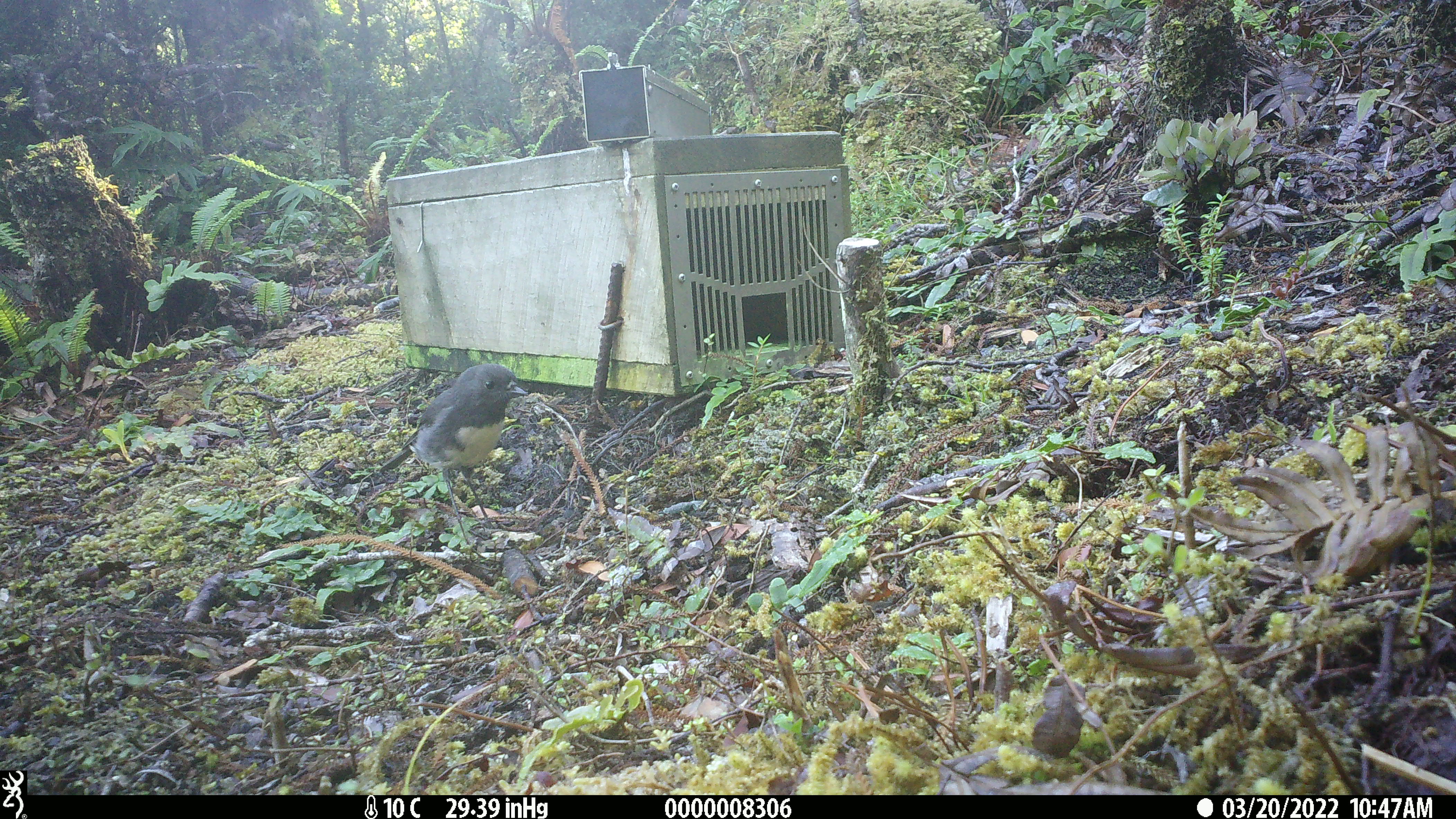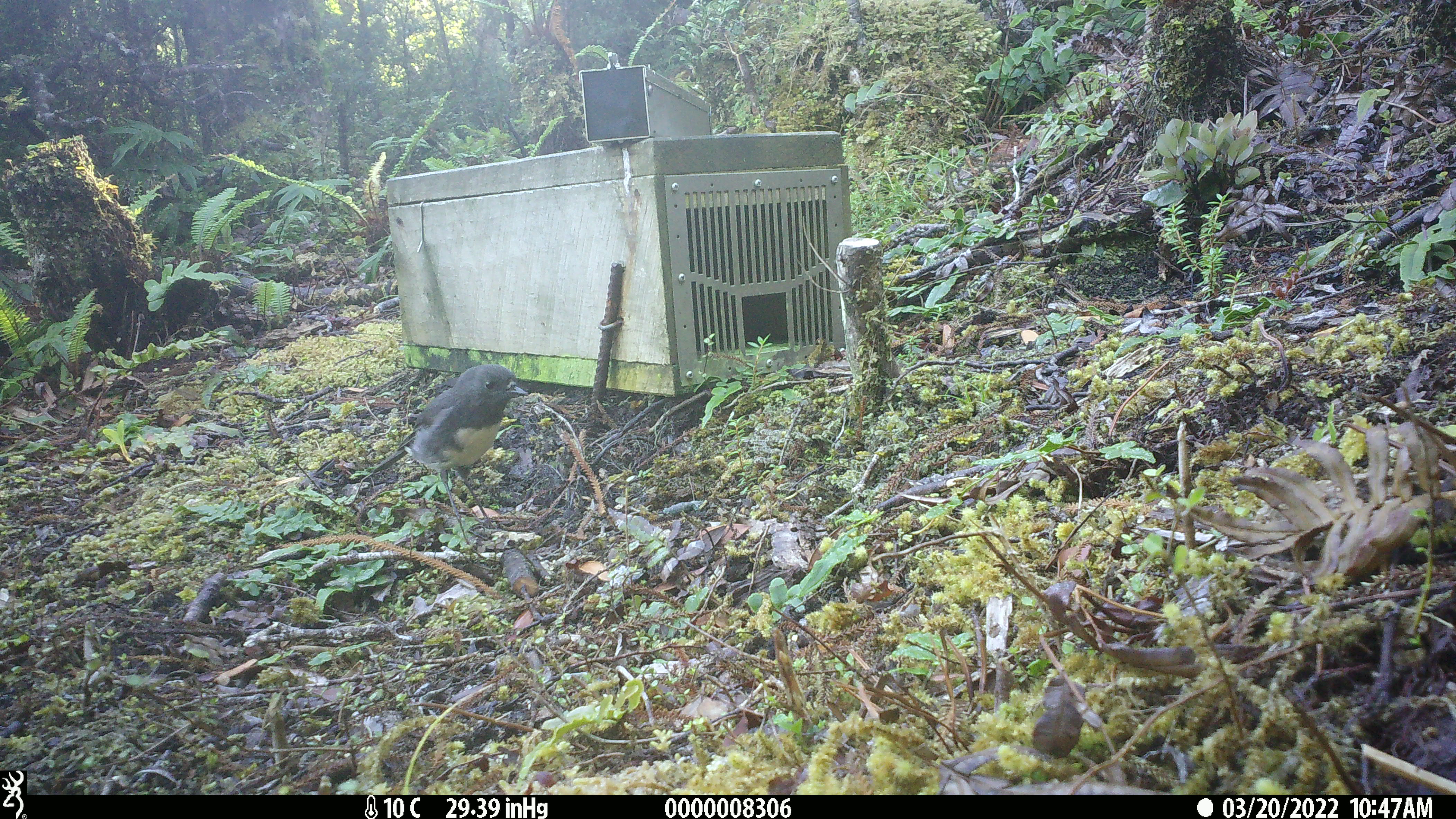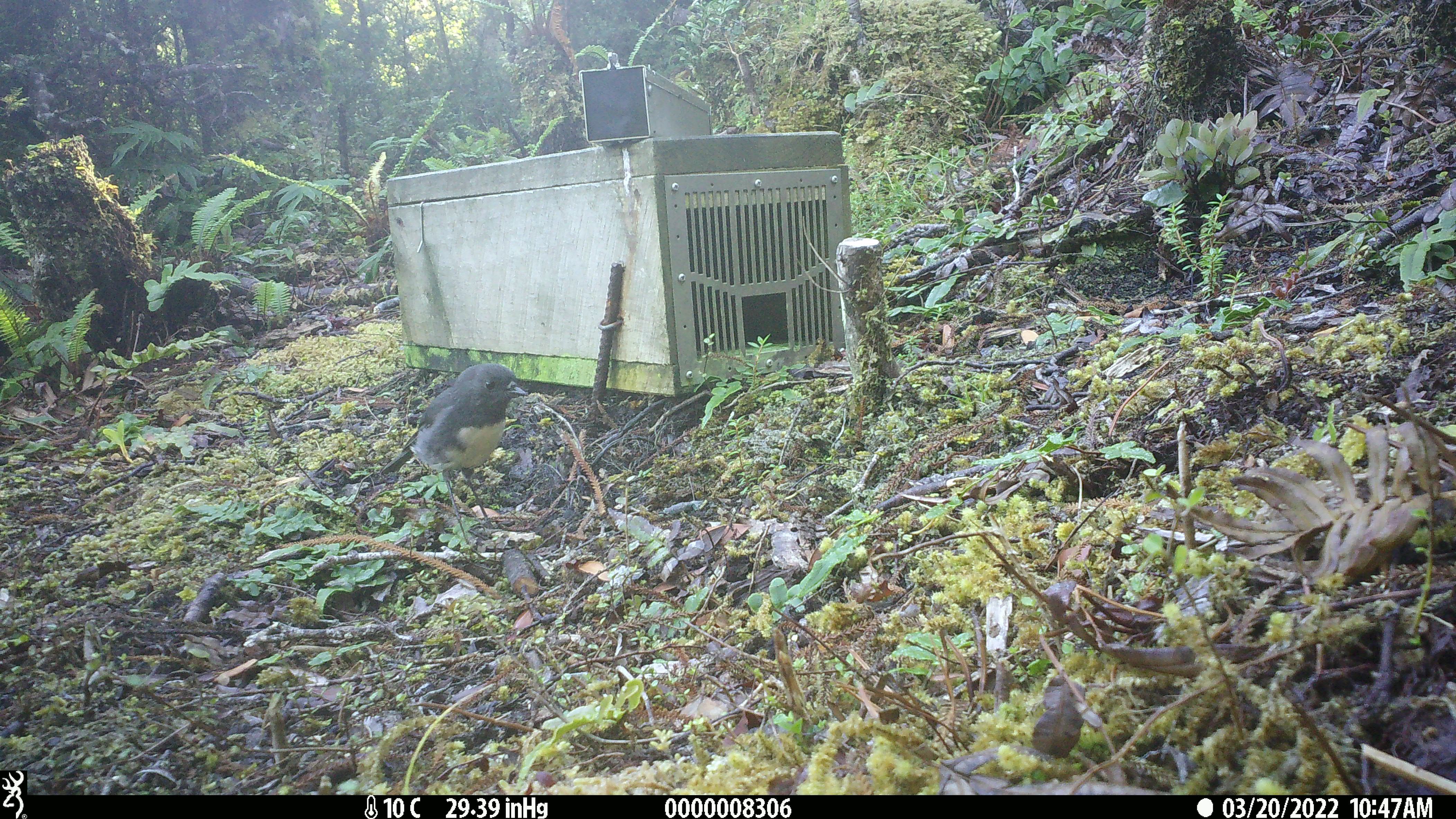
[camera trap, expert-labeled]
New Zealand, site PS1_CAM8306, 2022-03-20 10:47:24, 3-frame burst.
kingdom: Animalia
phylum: Chordata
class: Aves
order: Passeriformes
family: Petroicidae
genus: Petroica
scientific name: Petroica australis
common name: new zealand robin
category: robin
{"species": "robin (new zealand robin) (Petroica australis)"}